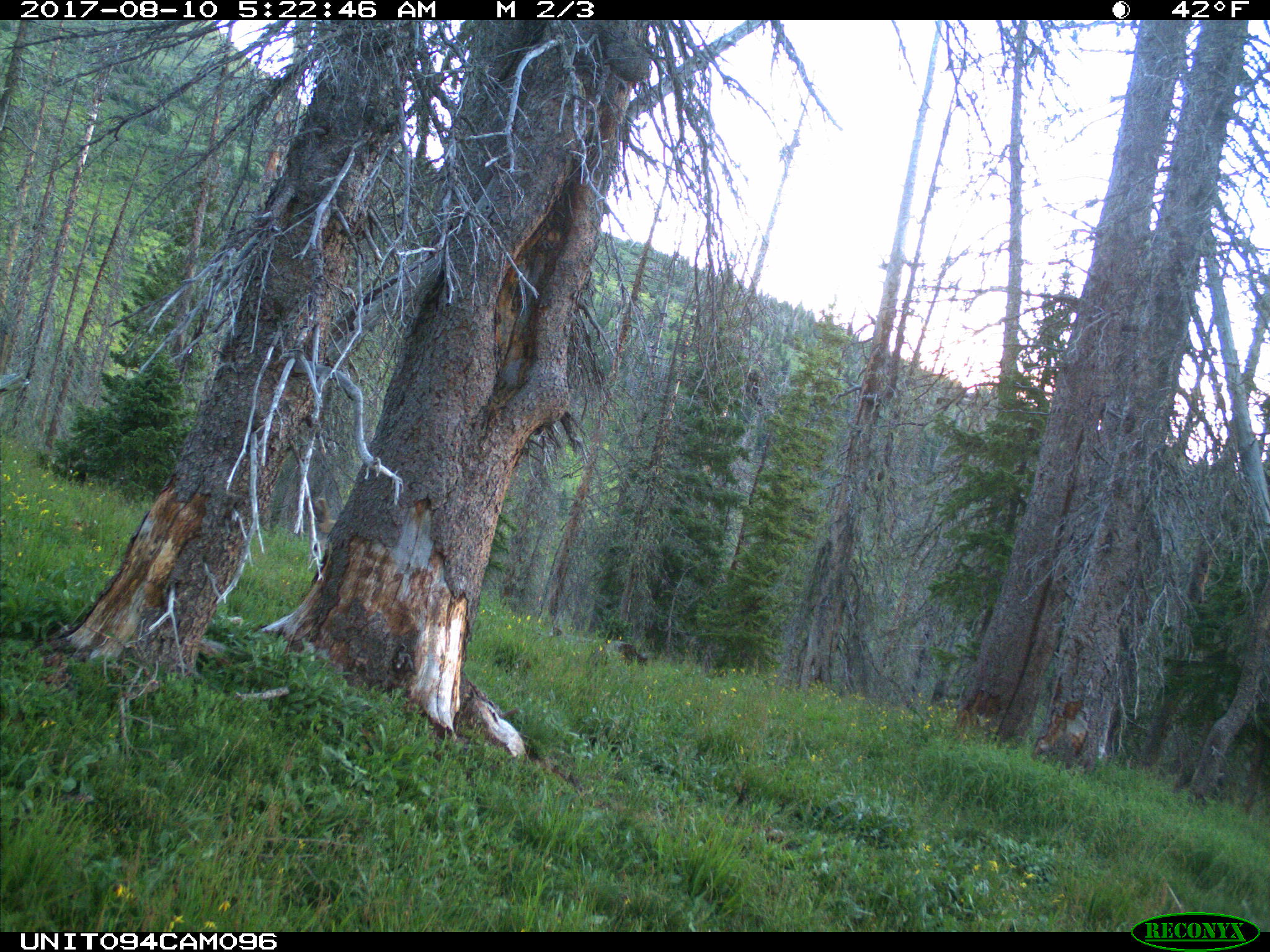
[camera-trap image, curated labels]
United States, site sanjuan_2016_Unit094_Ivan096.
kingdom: Animalia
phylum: Chordata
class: Mammalia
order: Artiodactyla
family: Cervidae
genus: Odocoileus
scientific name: Odocoileus hemionus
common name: mule deer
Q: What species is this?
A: Odocoileus hemionus (mule deer).